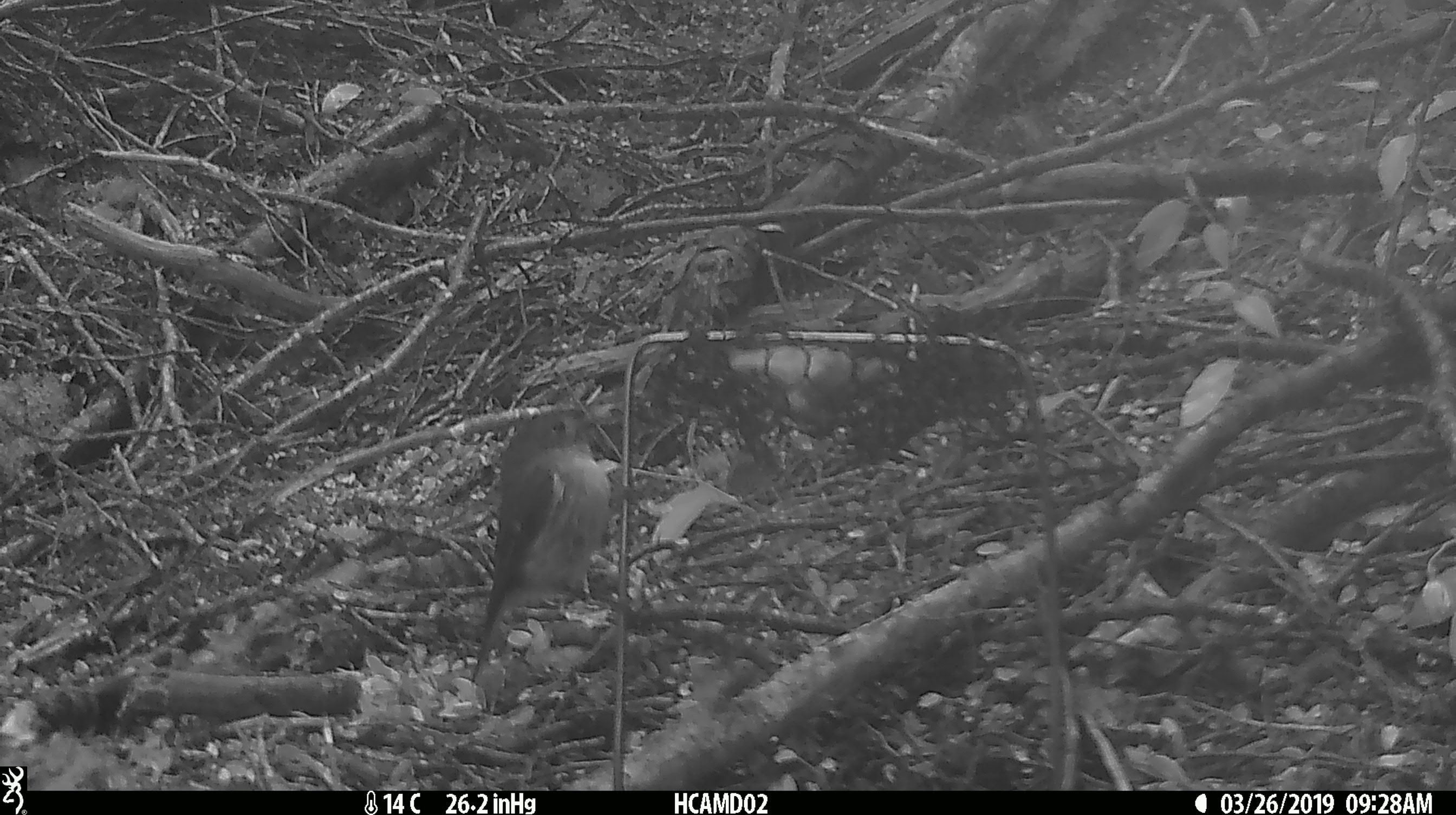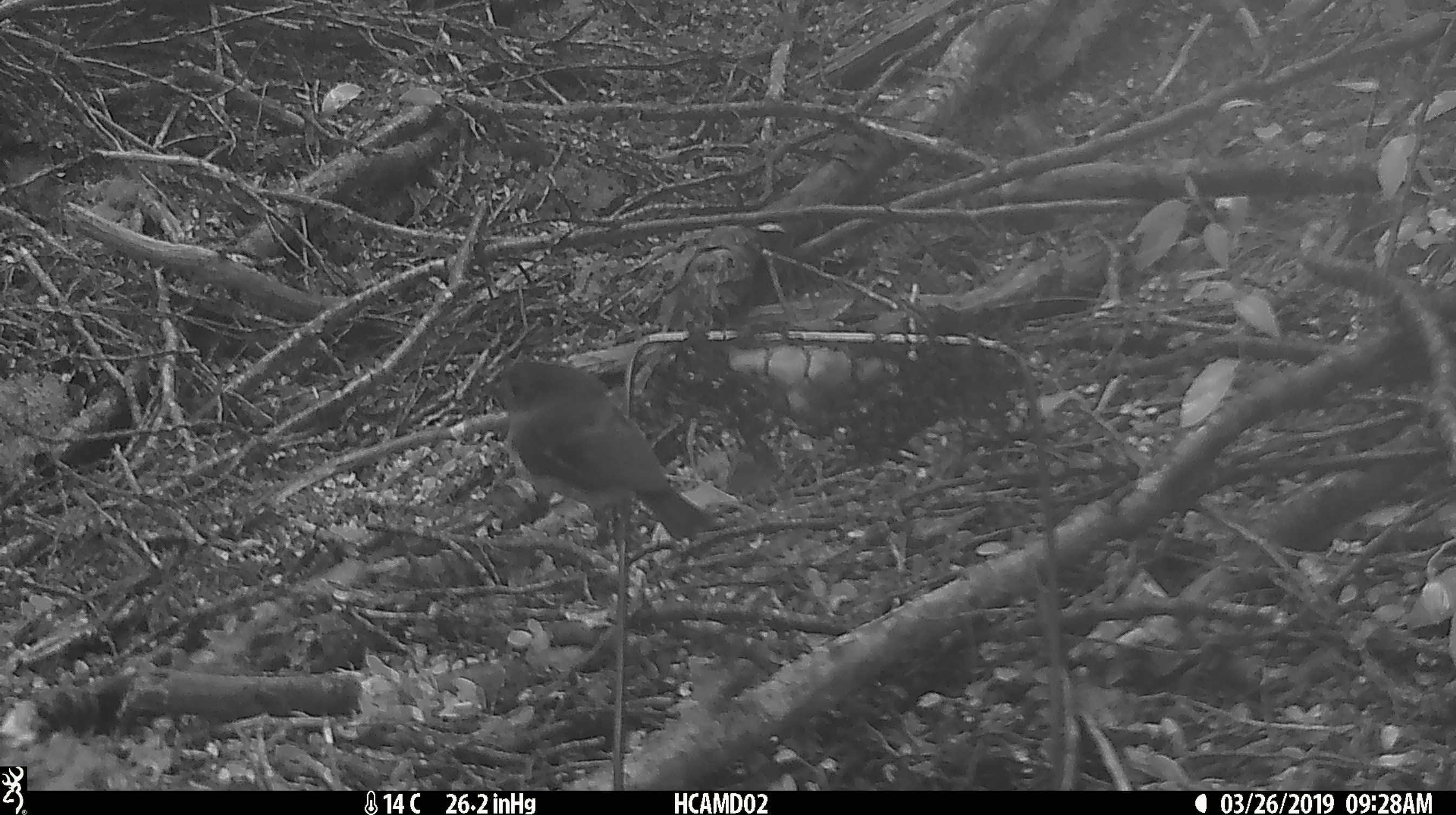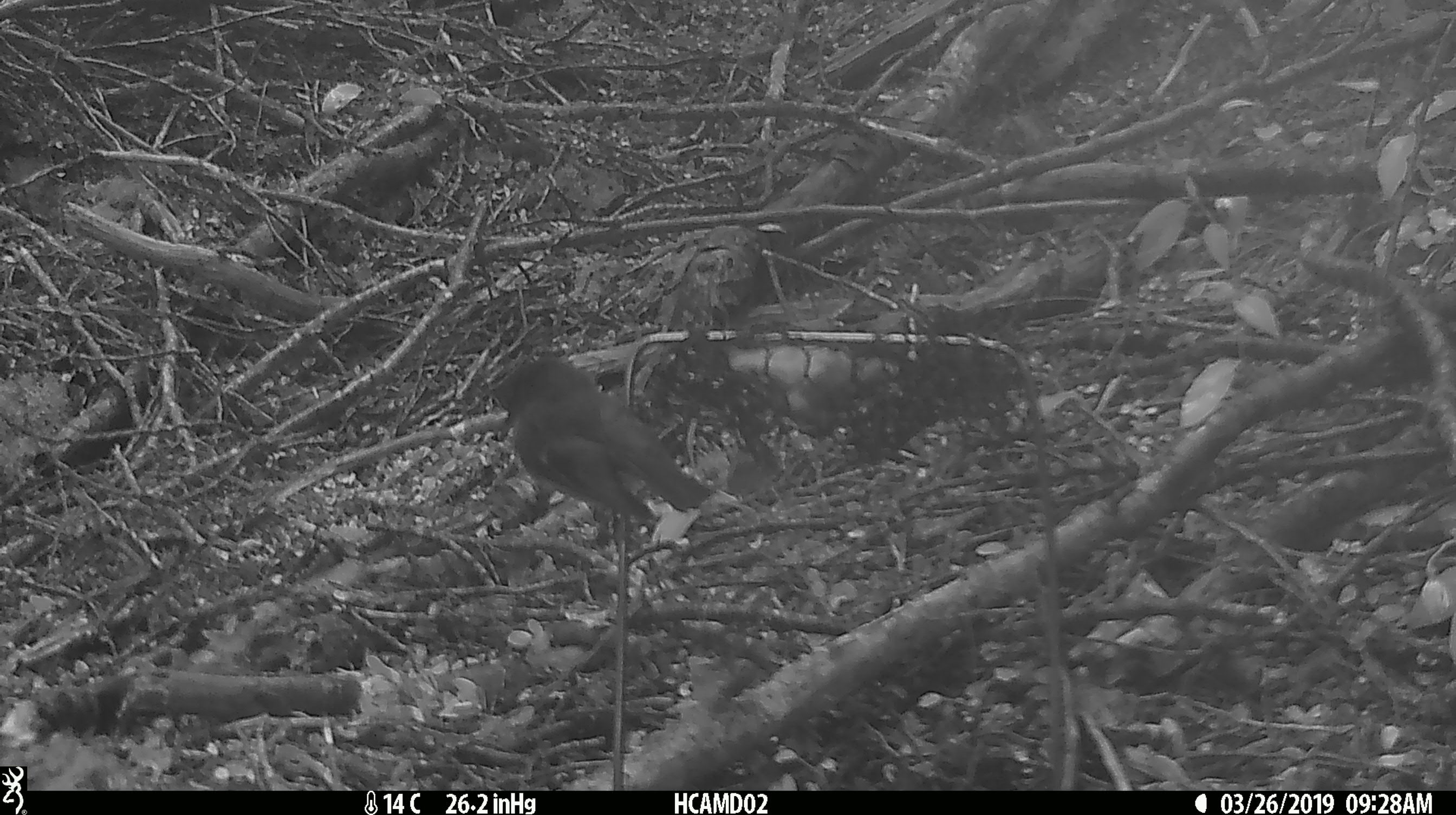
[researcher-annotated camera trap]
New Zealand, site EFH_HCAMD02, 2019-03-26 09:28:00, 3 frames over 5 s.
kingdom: Animalia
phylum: Chordata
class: Aves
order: Passeriformes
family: Petroicidae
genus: Petroica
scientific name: Petroica macrocephala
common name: tomtit